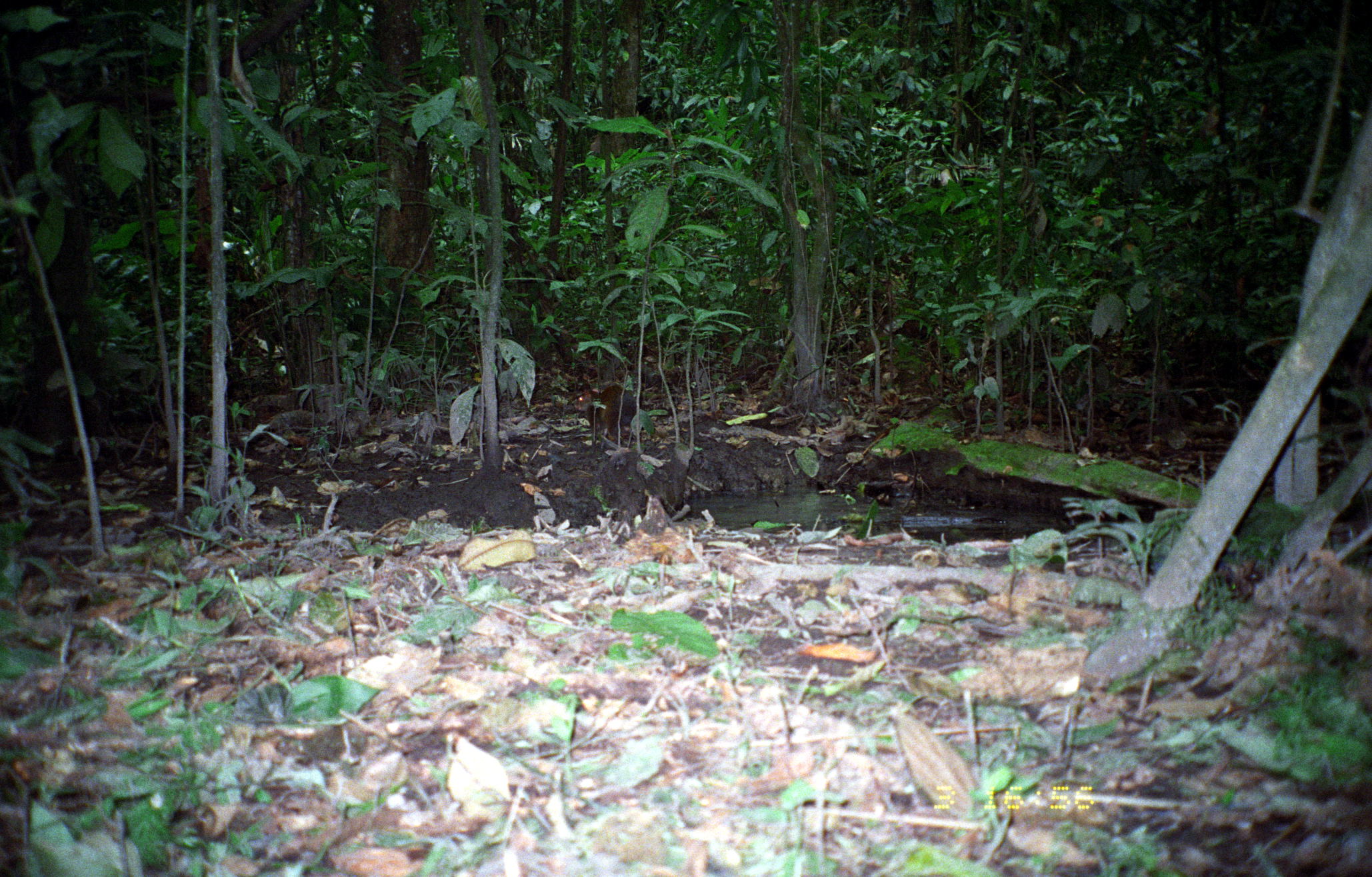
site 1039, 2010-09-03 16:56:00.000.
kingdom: Animalia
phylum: Chordata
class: Mammalia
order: Rodentia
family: Dasyproctidae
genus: Dasyprocta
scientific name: Dasyprocta punctata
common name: central american agouti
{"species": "Dasyprocta punctata (central american agouti)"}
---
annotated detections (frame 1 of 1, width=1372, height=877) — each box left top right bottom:
dasyprocta punctata: 575 383 637 441